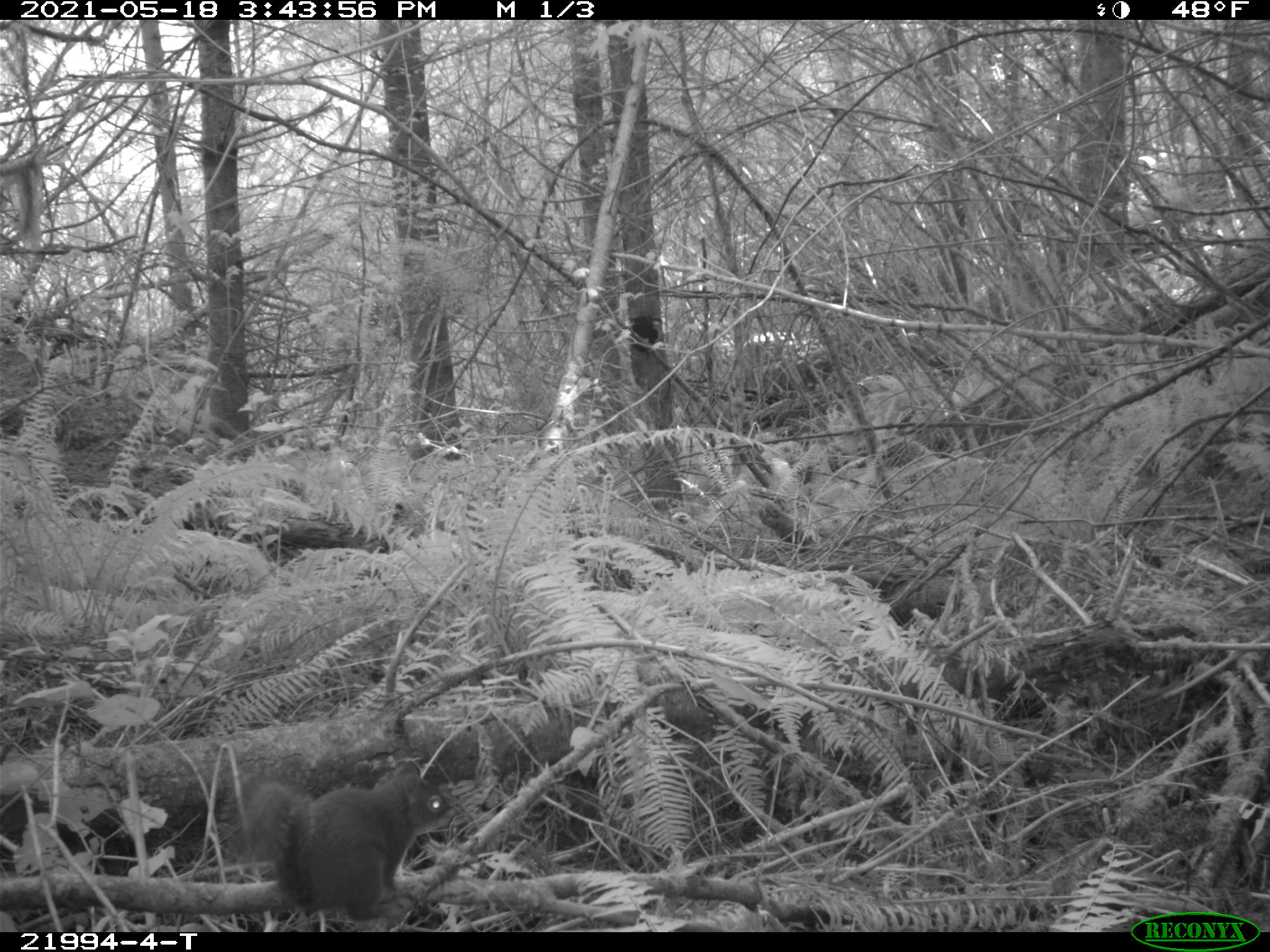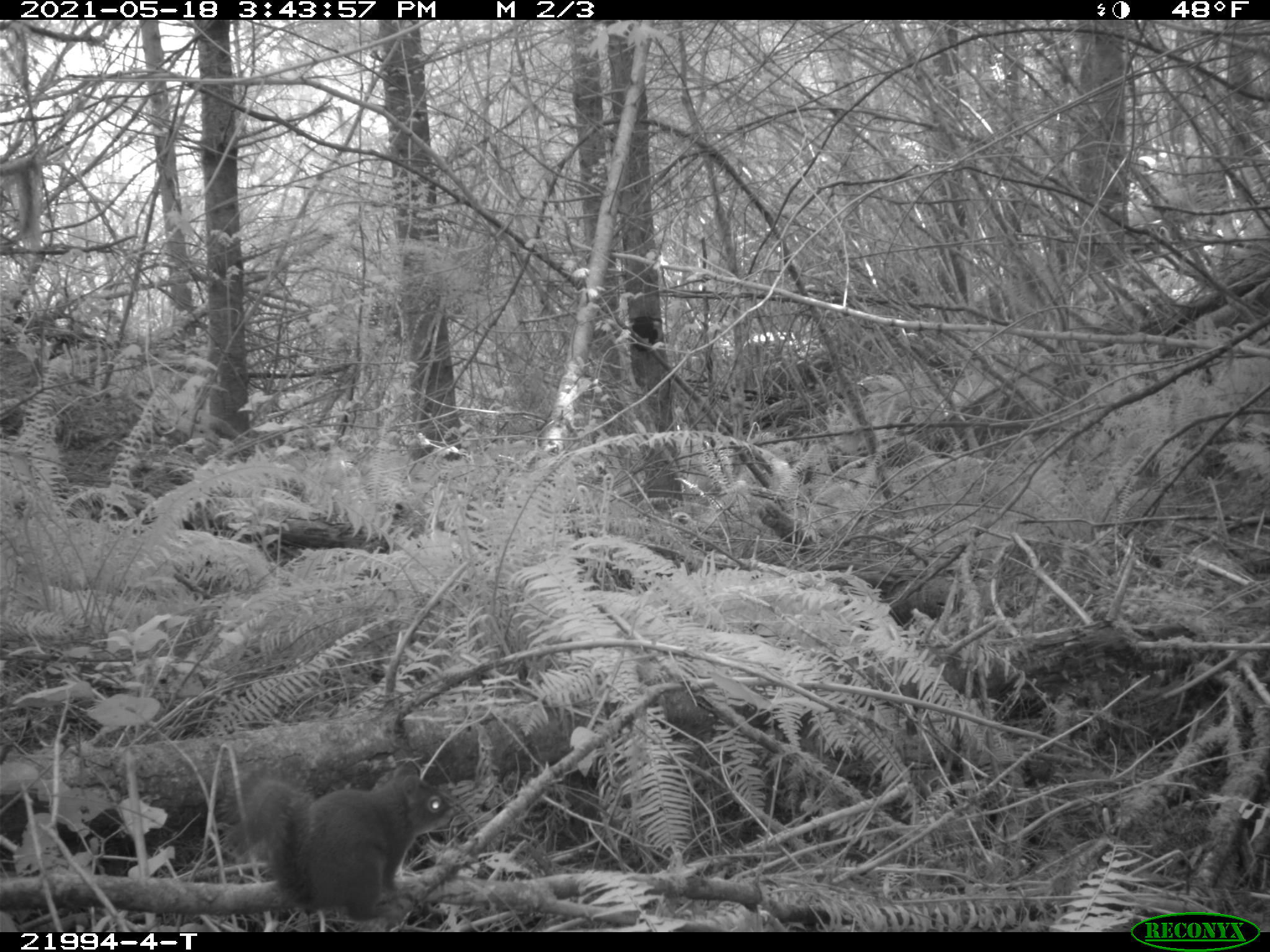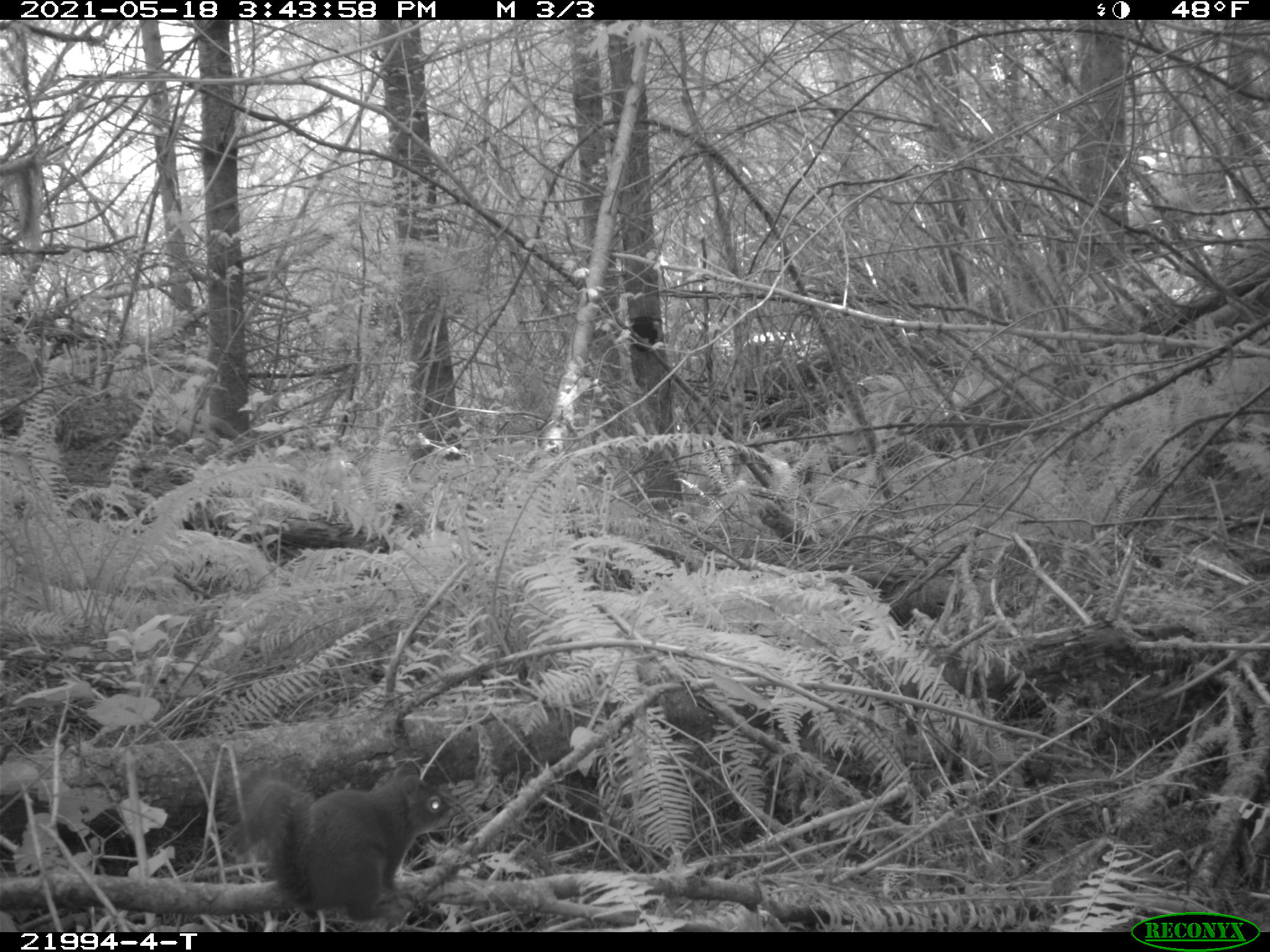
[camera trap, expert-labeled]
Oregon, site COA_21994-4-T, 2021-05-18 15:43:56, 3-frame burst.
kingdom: Animalia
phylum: Chordata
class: Mammalia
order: Rodentia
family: Sciuridae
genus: Tamiasciurus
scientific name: Tamiasciurus douglasii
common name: douglas squirrel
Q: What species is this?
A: Douglas squirrel (Tamiasciurus douglasii).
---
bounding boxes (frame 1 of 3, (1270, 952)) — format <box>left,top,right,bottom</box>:
douglas squirrel: <box>230,767,458,922</box>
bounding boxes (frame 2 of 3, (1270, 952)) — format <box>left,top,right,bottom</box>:
douglas squirrel: <box>234,756,453,927</box>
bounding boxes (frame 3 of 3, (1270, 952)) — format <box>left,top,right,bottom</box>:
douglas squirrel: <box>236,756,461,923</box>